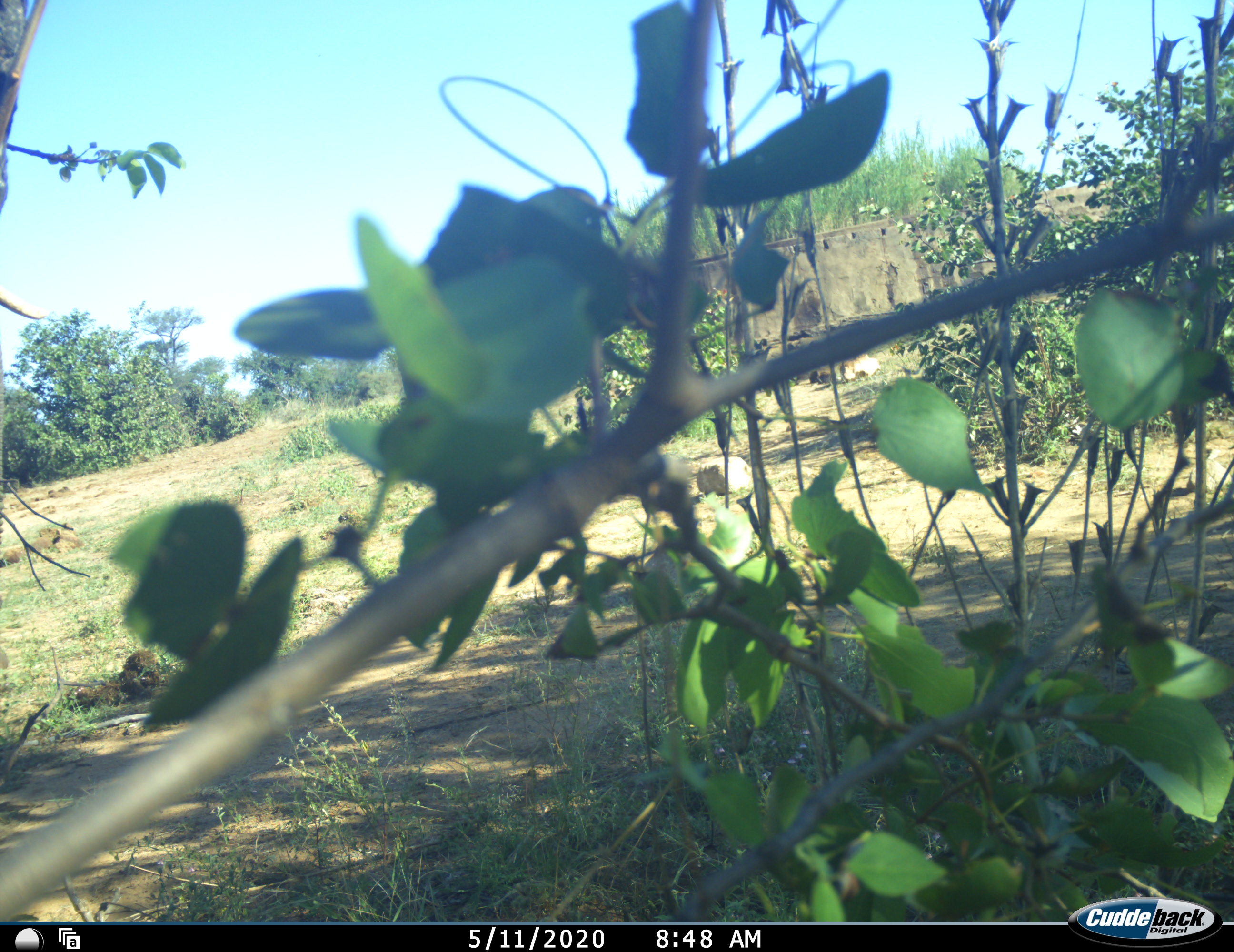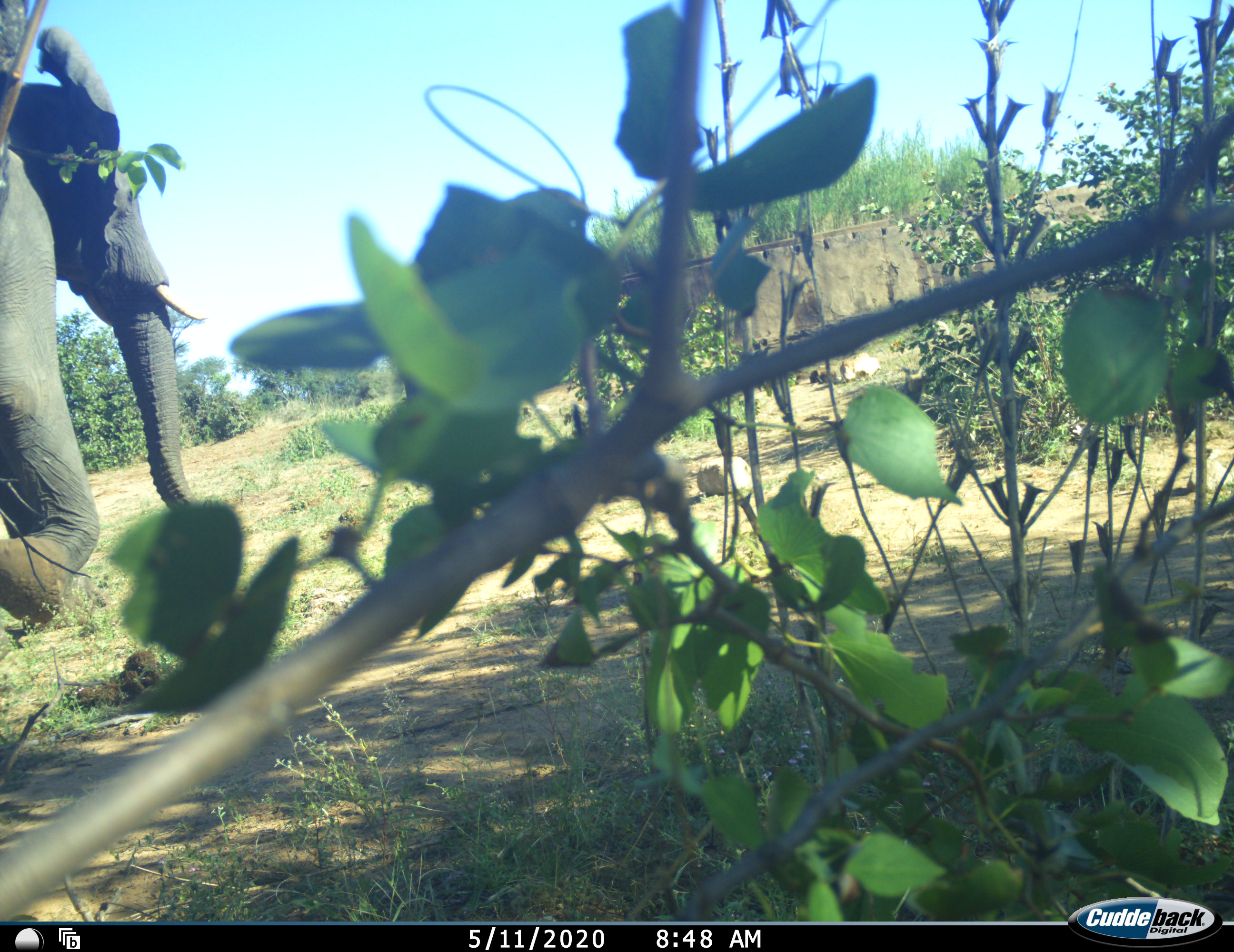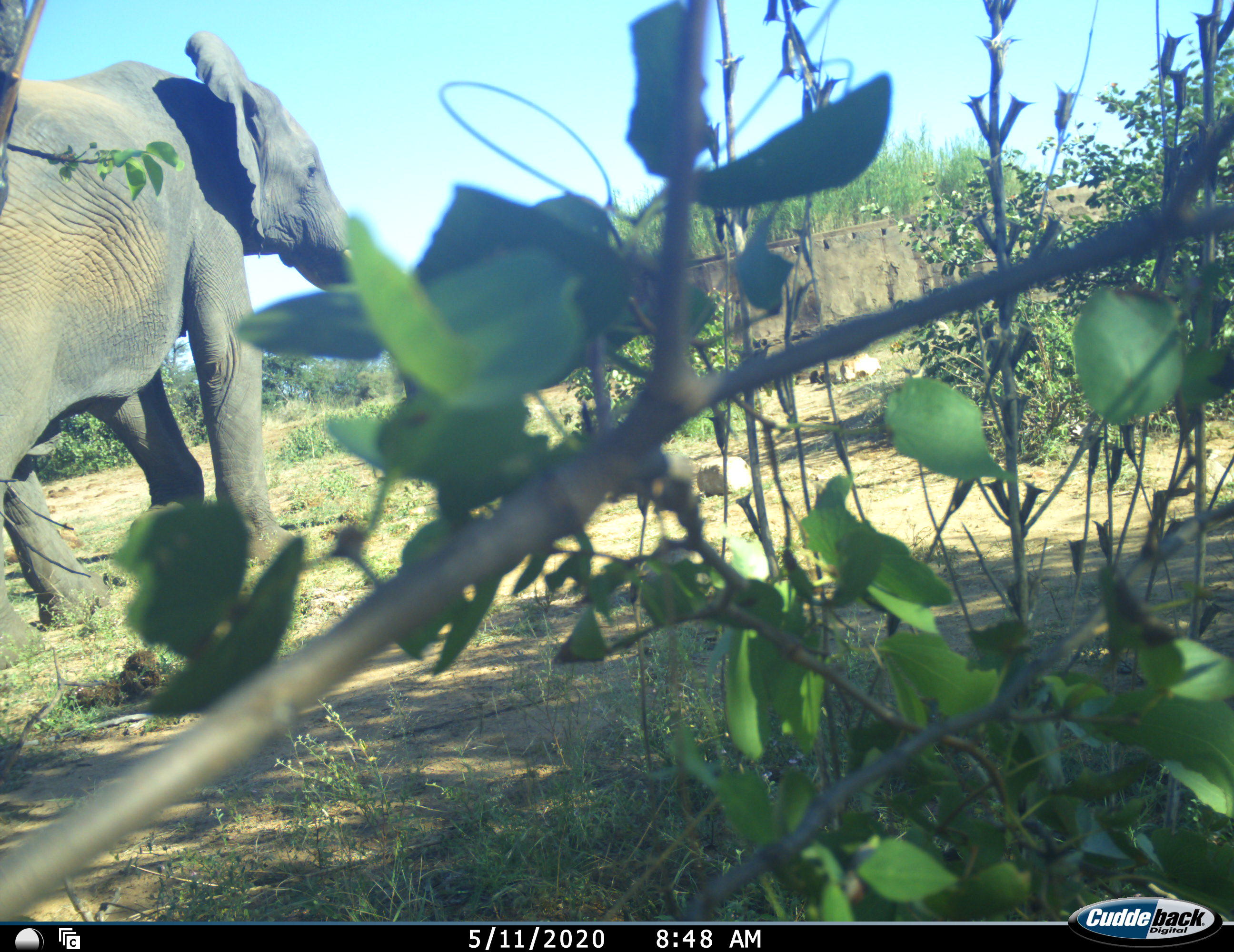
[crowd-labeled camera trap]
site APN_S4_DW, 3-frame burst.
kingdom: Animalia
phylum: Chordata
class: Mammalia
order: Proboscidea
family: Elephantidae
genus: Loxodonta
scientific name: Loxodonta africana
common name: african bush elephant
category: elephant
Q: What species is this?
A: Elephant (african bush elephant) (Loxodonta africana).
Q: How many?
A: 1.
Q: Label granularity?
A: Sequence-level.